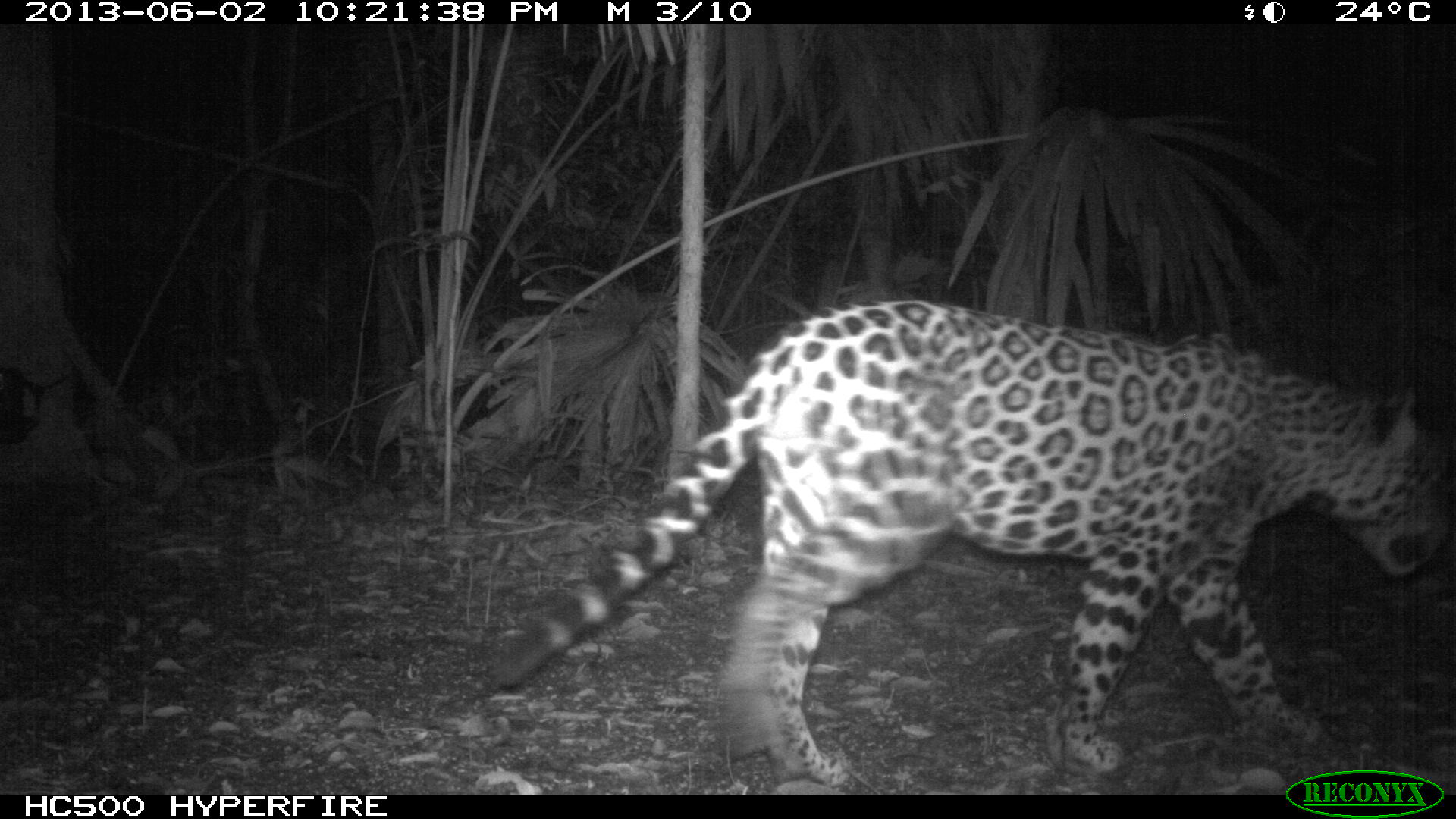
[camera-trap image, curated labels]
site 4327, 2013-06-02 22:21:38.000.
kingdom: Animalia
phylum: Chordata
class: Mammalia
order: Carnivora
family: Felidae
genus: Panthera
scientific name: Panthera onca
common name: jaguar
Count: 1.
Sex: male.